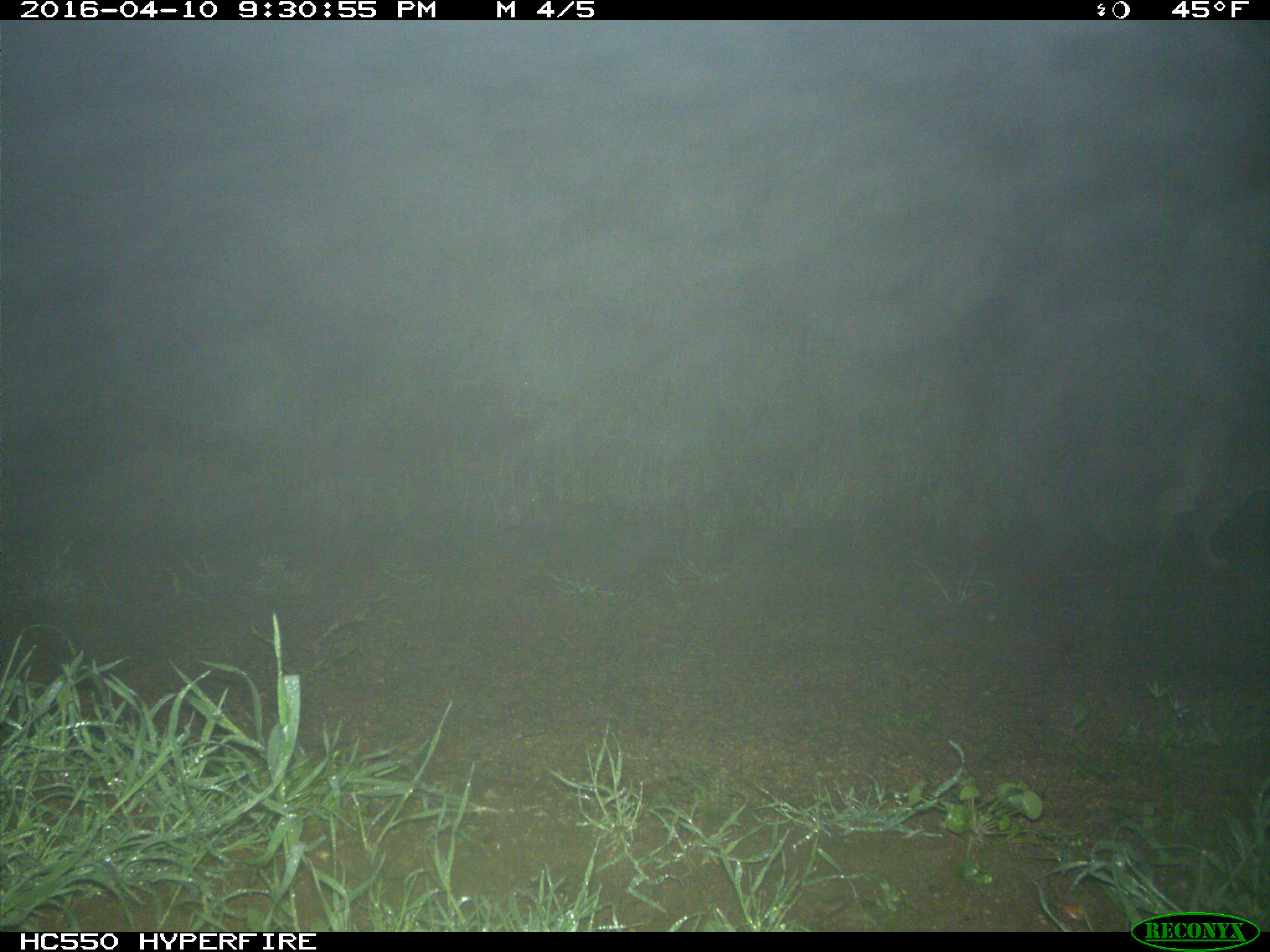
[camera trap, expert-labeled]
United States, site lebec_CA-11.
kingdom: Animalia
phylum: Chordata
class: Mammalia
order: Carnivora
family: Felidae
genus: Lynx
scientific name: Lynx rufus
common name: bobcat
Lynx rufus (bobcat).